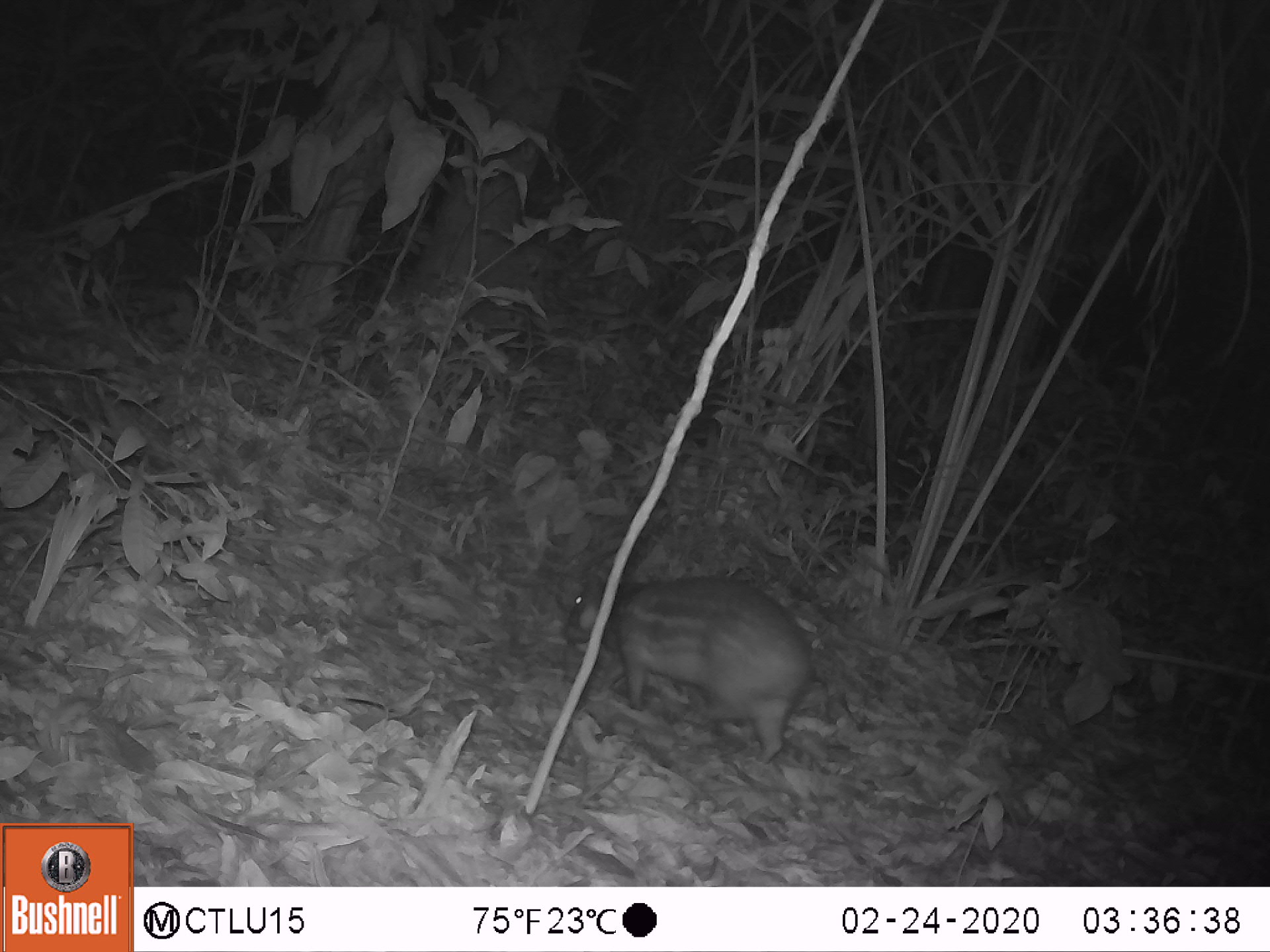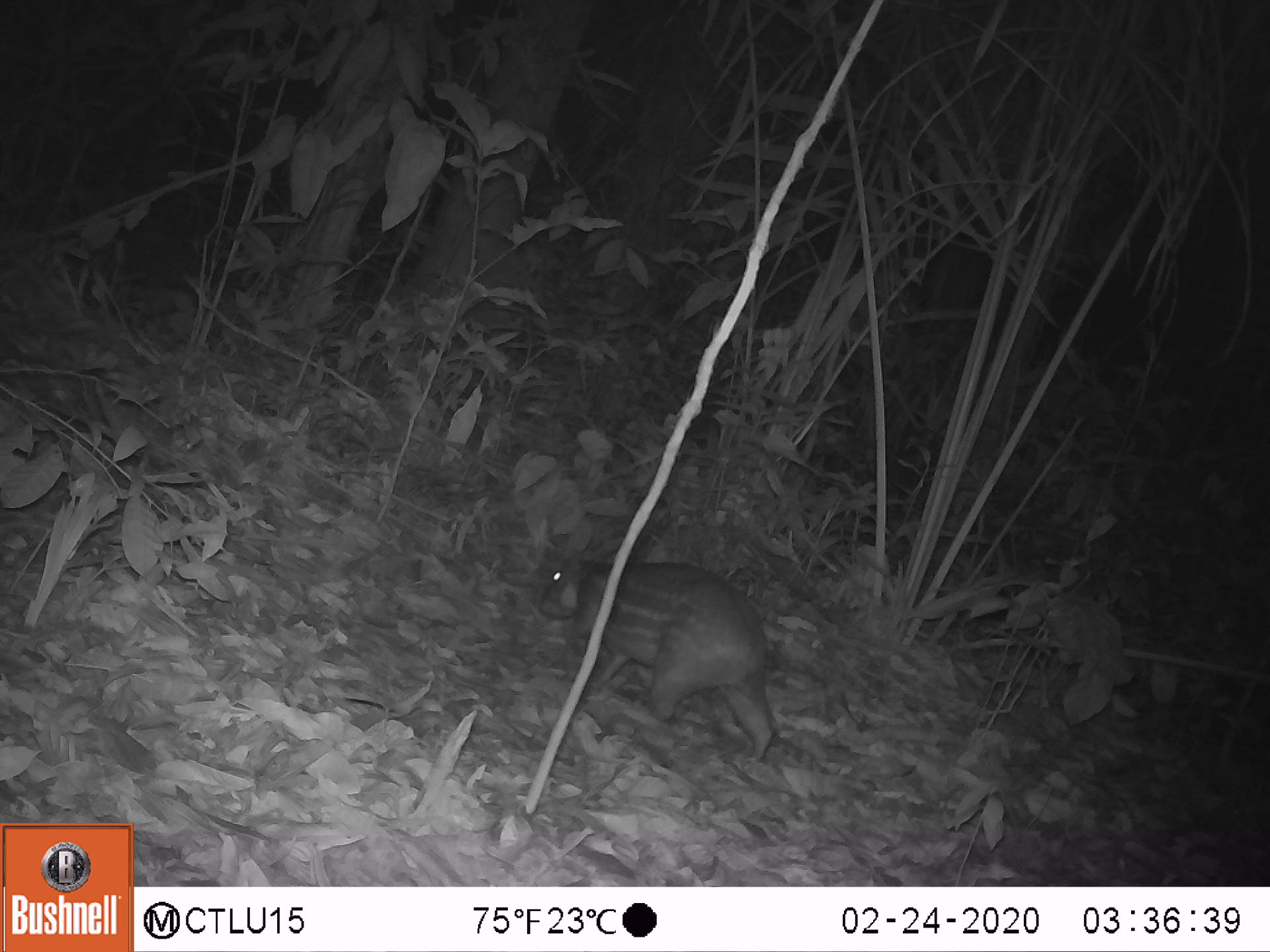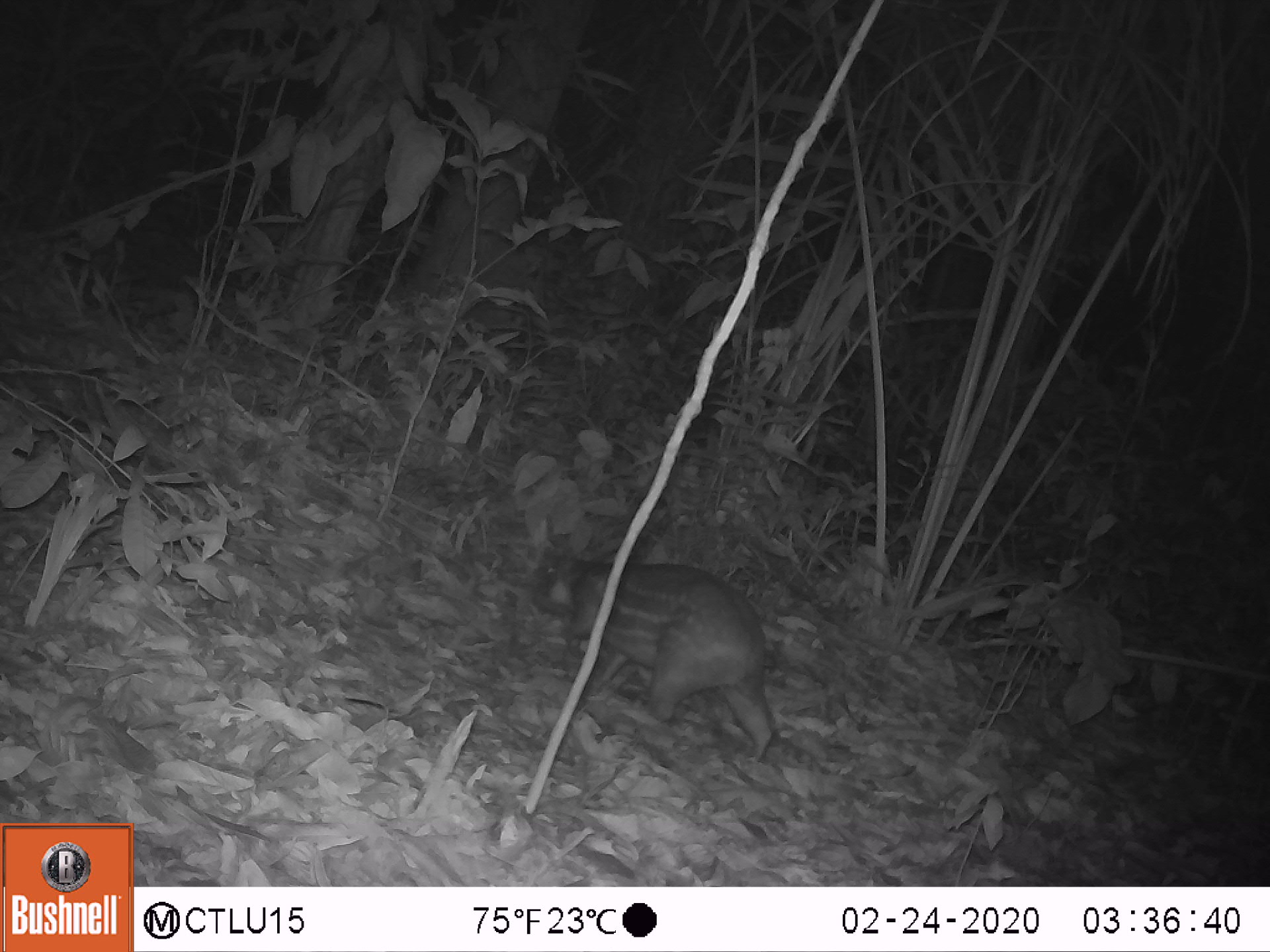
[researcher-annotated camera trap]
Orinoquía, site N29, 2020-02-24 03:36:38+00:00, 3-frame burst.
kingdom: Animalia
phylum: Chordata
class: Mammalia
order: Rodentia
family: Cuniculidae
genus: Cuniculus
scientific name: Cuniculus paca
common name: spotted paca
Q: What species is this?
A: Spotted paca (Cuniculus paca).